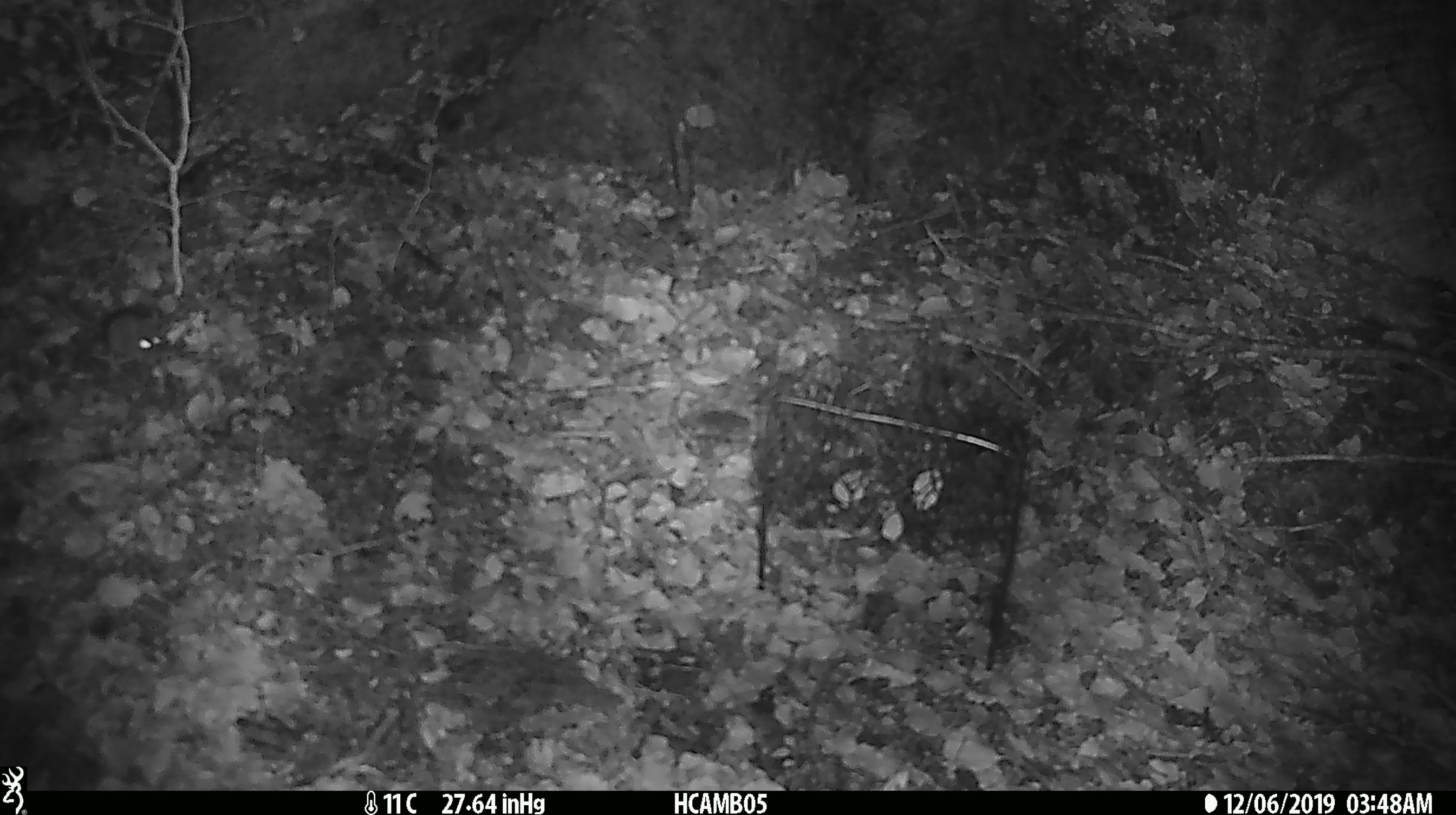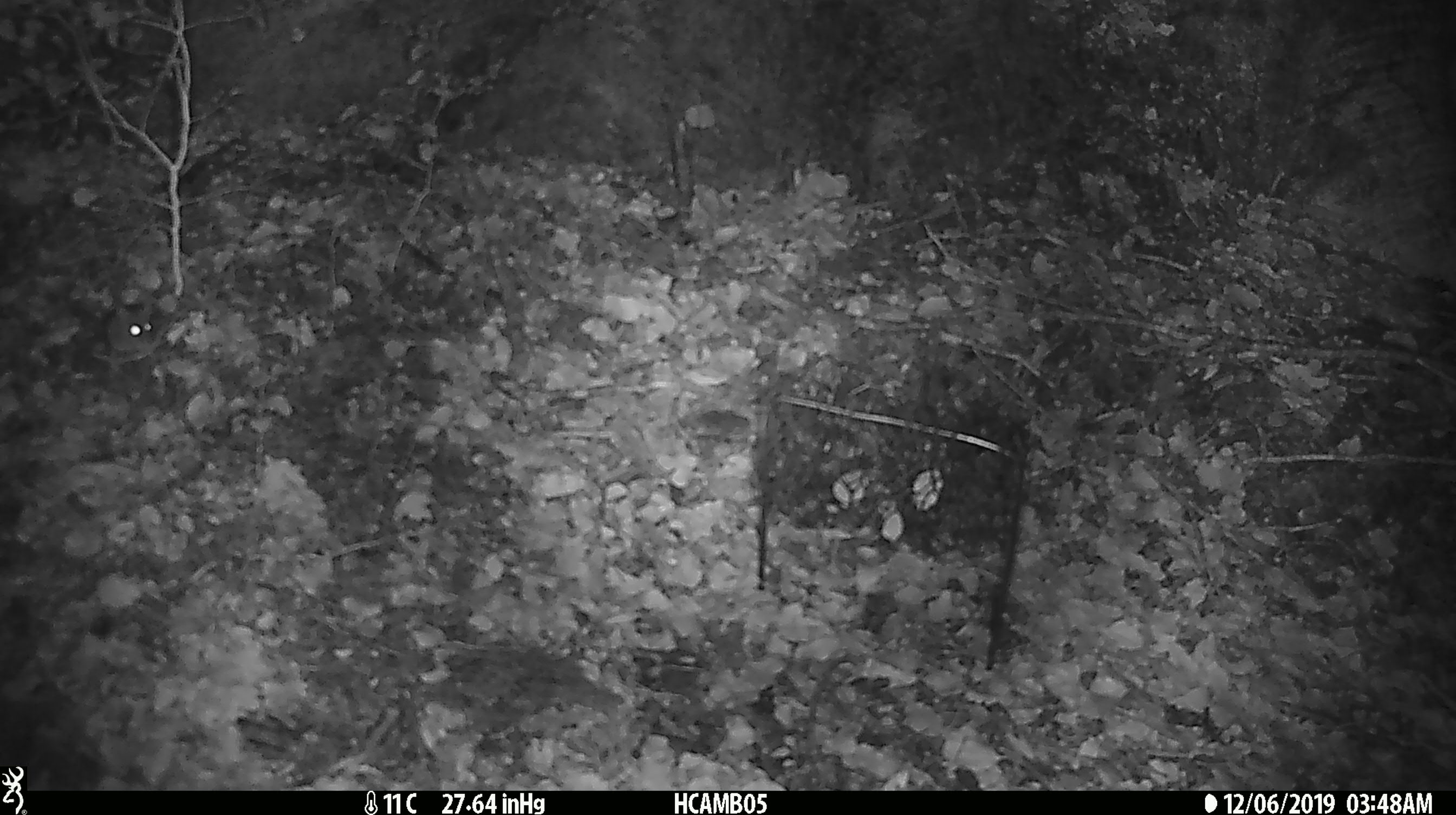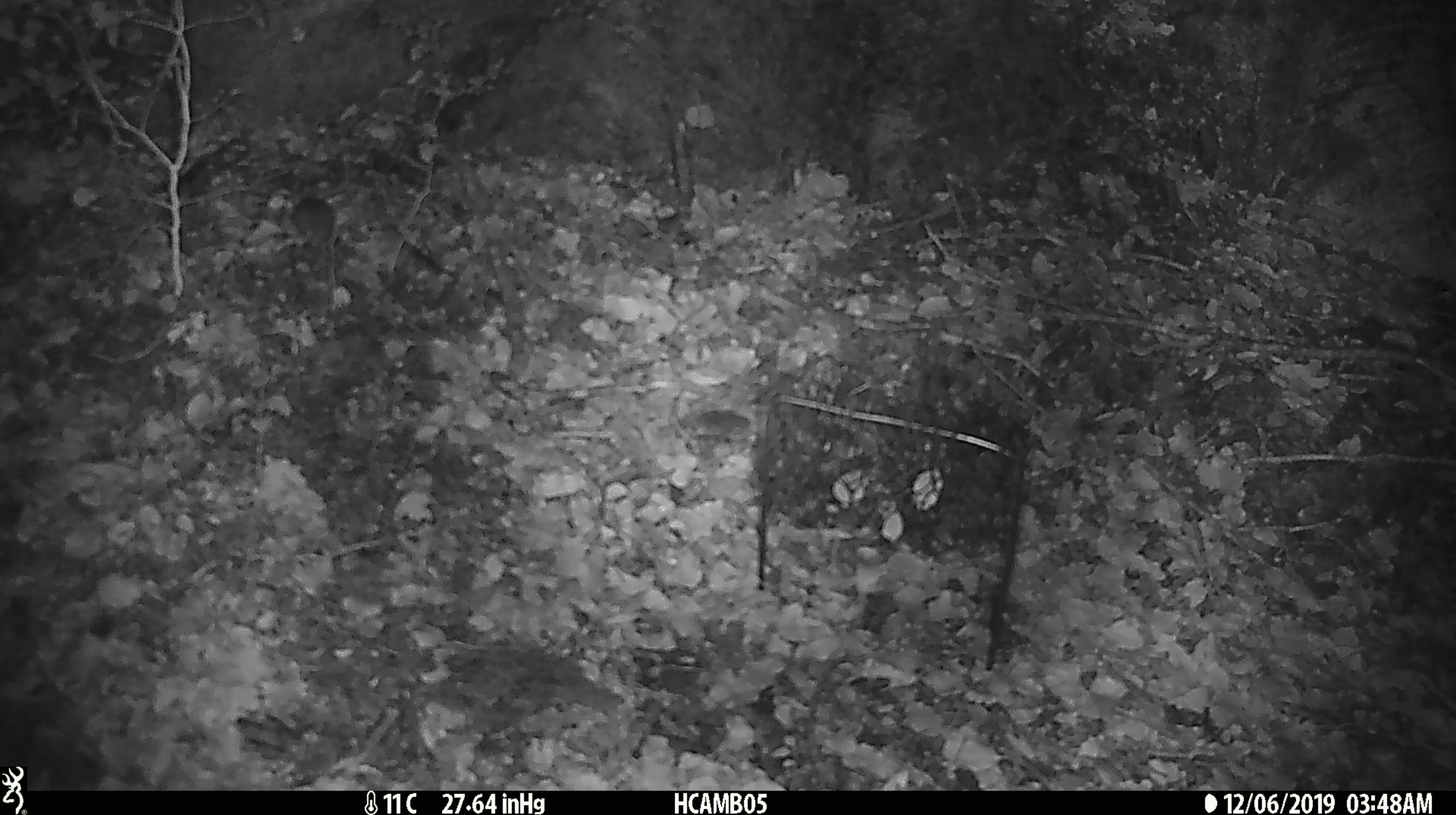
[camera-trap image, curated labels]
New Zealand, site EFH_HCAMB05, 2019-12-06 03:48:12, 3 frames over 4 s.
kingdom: Animalia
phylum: Chordata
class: Mammalia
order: Rodentia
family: Muridae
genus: Mus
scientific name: Mus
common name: mouse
Mouse (Mus).